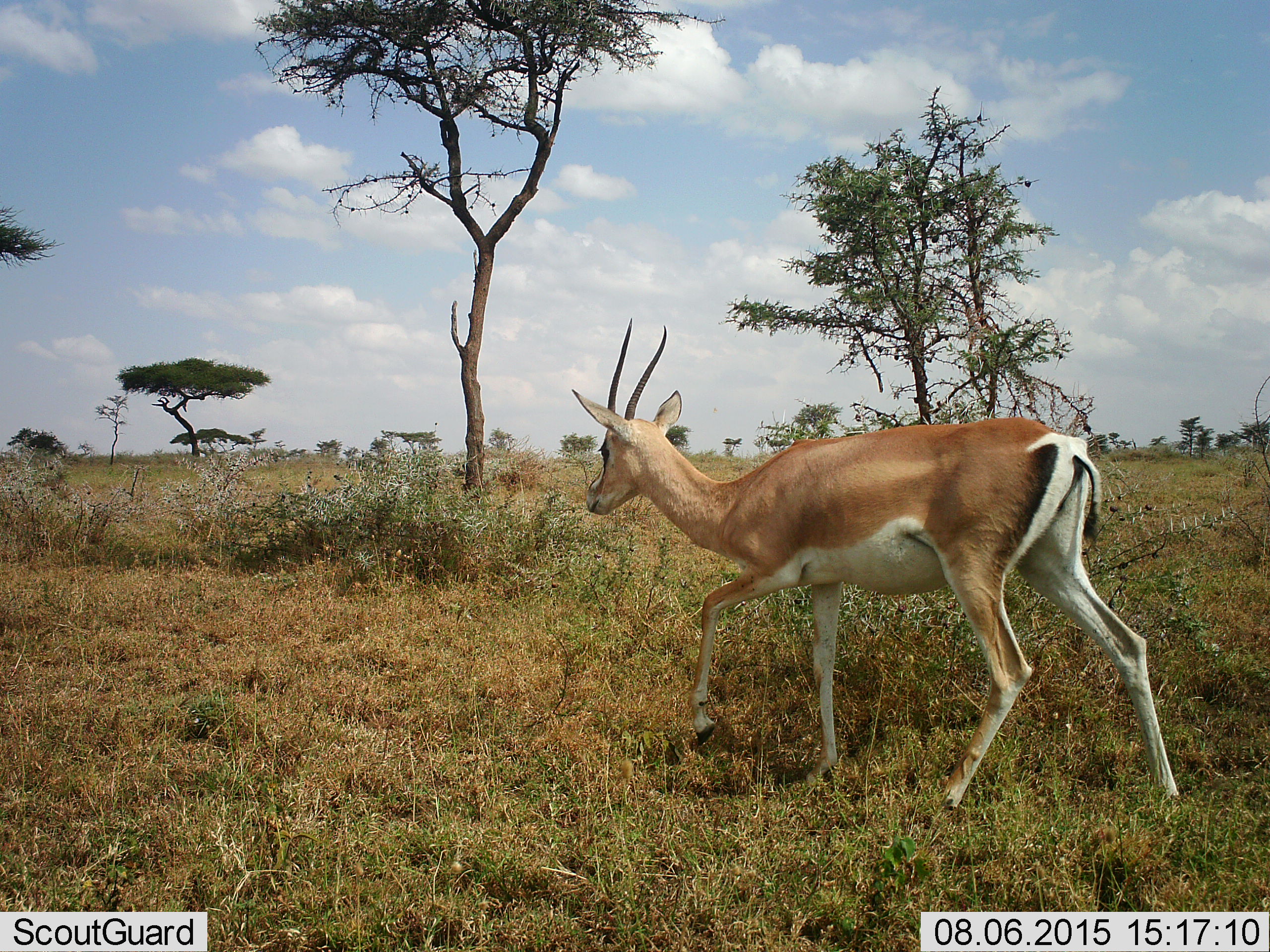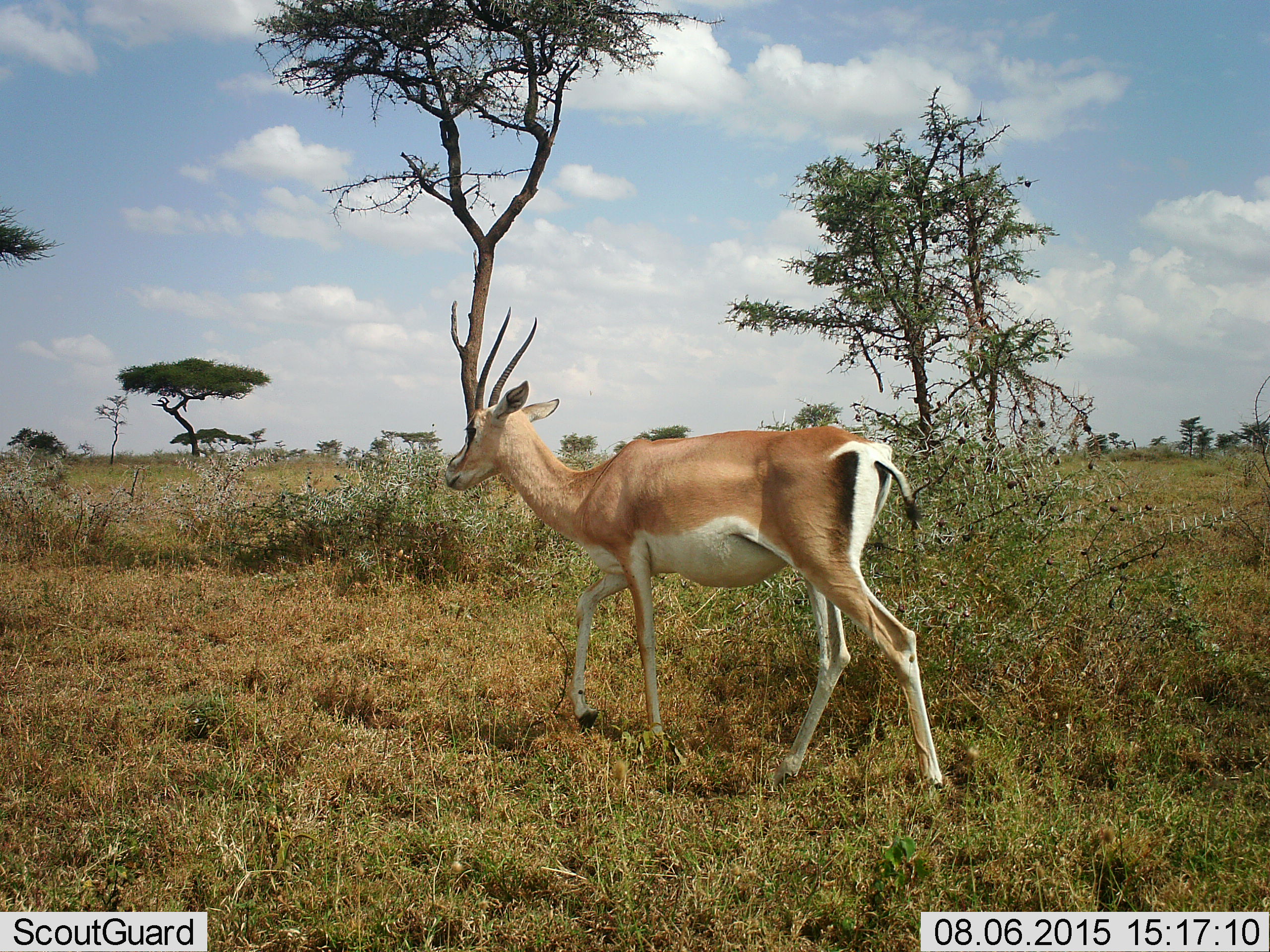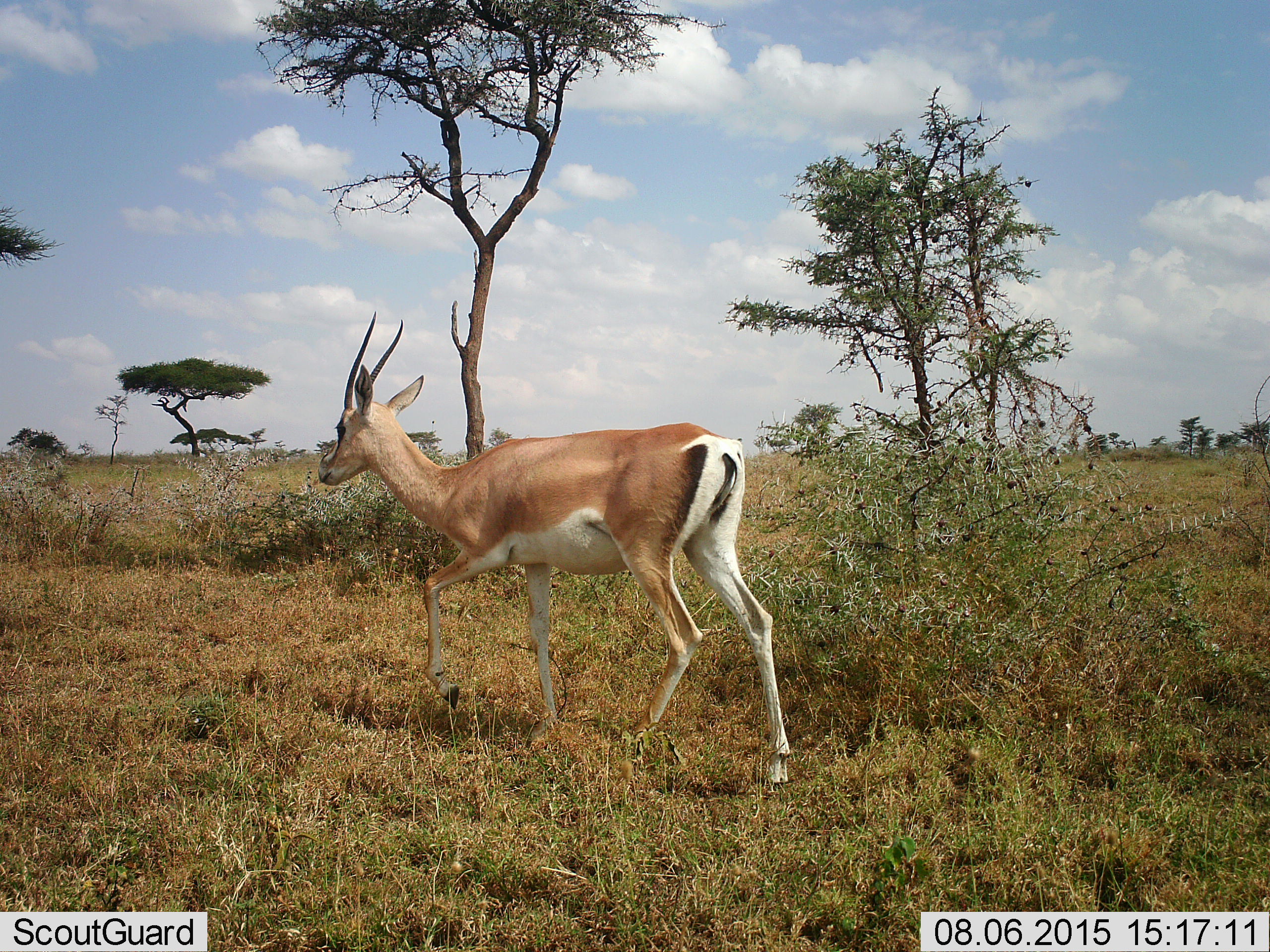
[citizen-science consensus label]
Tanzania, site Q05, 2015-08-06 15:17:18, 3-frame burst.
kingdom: Animalia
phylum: Chordata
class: Mammalia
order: Artiodactyla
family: Bovidae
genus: Nanger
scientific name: Nanger granti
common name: grant's gazelle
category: gazellegrants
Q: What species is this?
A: Gazellegrants (grant's gazelle) (Nanger granti).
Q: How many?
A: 1.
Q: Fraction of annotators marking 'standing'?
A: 25%.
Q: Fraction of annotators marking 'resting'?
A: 0%.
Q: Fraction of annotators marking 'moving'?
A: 75%.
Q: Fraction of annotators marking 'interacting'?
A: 0%.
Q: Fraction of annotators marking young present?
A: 0%.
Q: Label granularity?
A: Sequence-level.